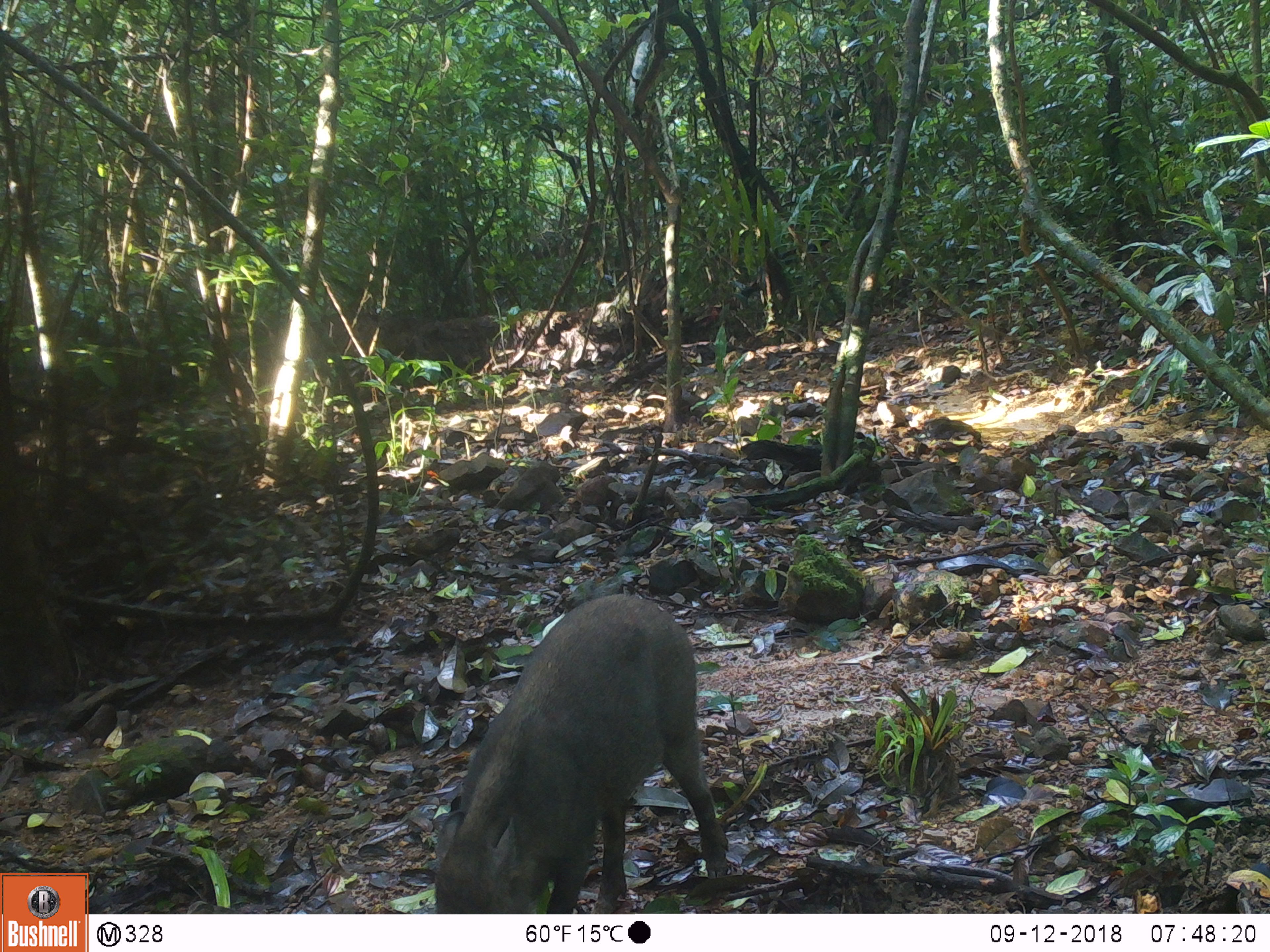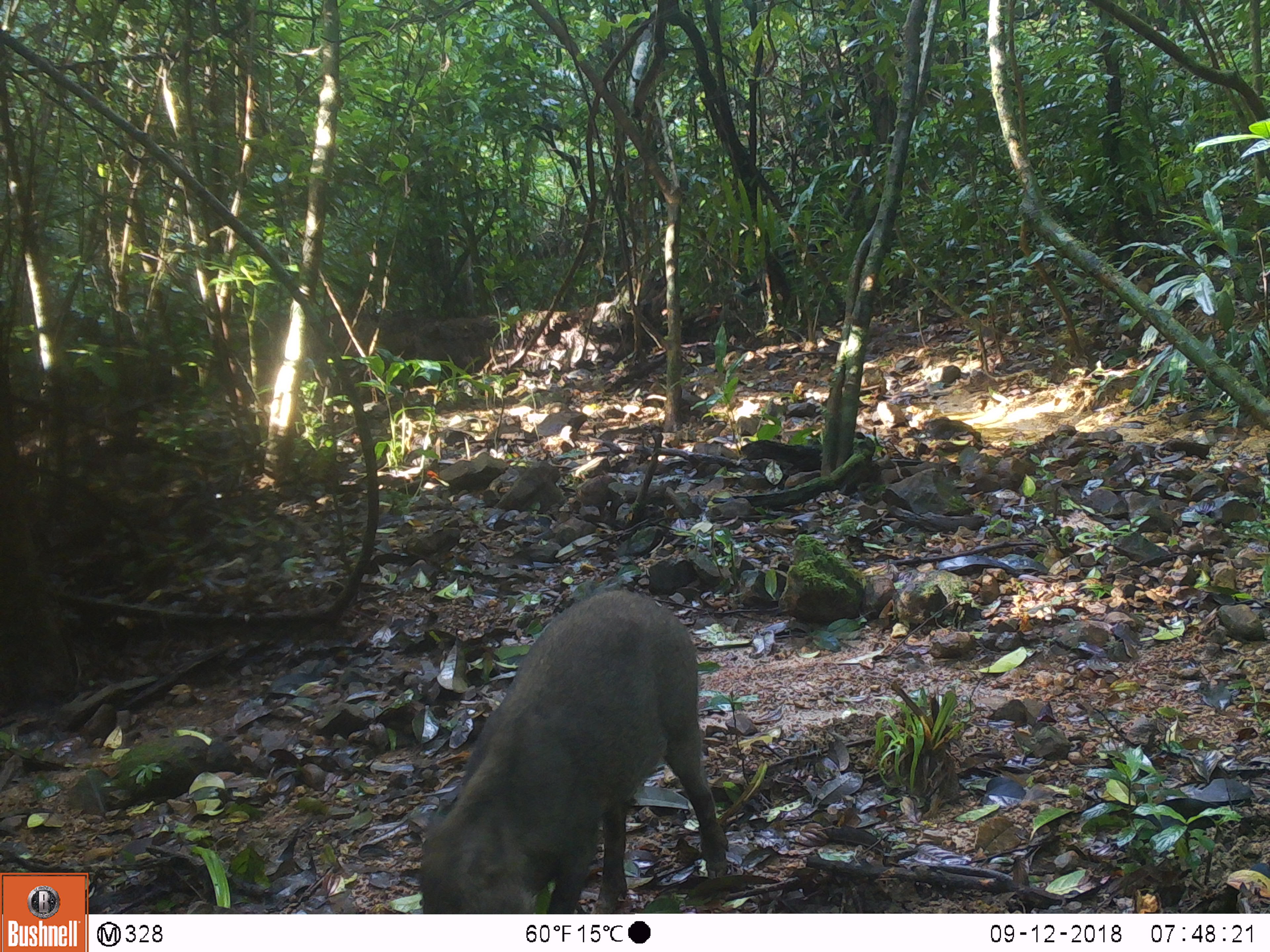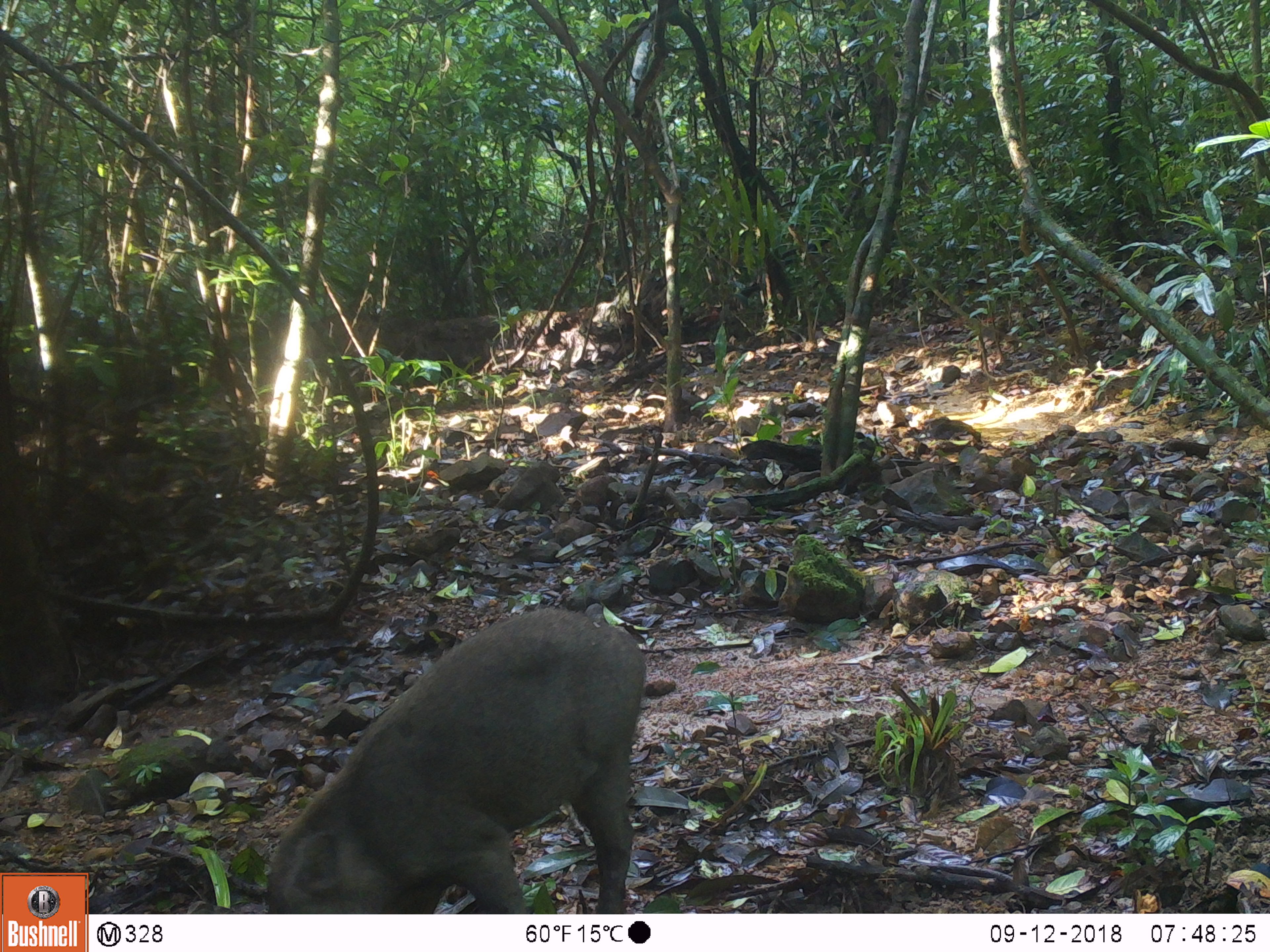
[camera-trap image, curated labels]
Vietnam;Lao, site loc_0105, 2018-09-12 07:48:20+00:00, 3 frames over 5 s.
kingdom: Animalia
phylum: Chordata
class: Mammalia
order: Artiodactyla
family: Suidae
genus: Sus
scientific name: Sus scrofa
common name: eurasian wild pig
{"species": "eurasian wild pig (Sus scrofa)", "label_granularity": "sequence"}